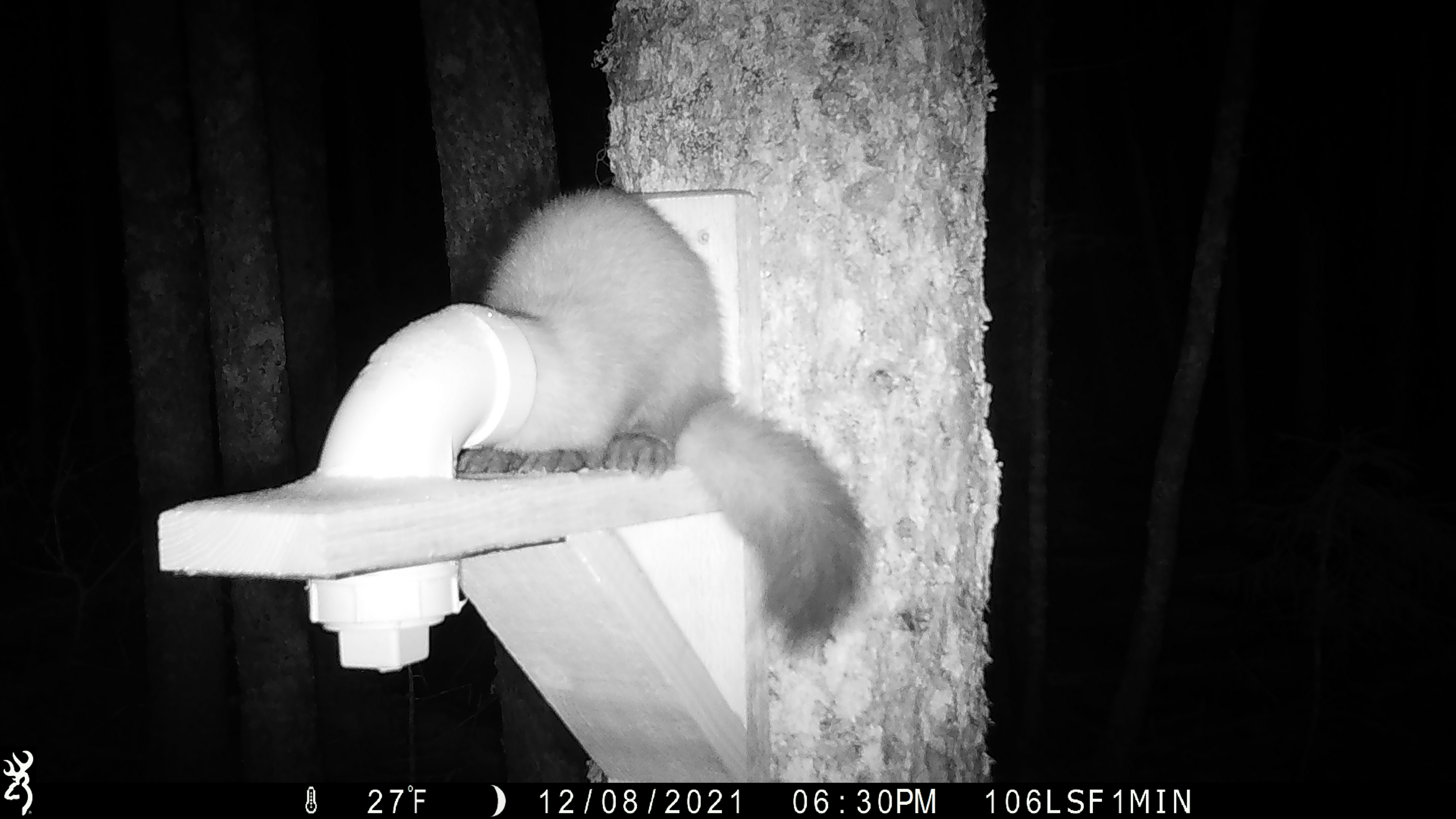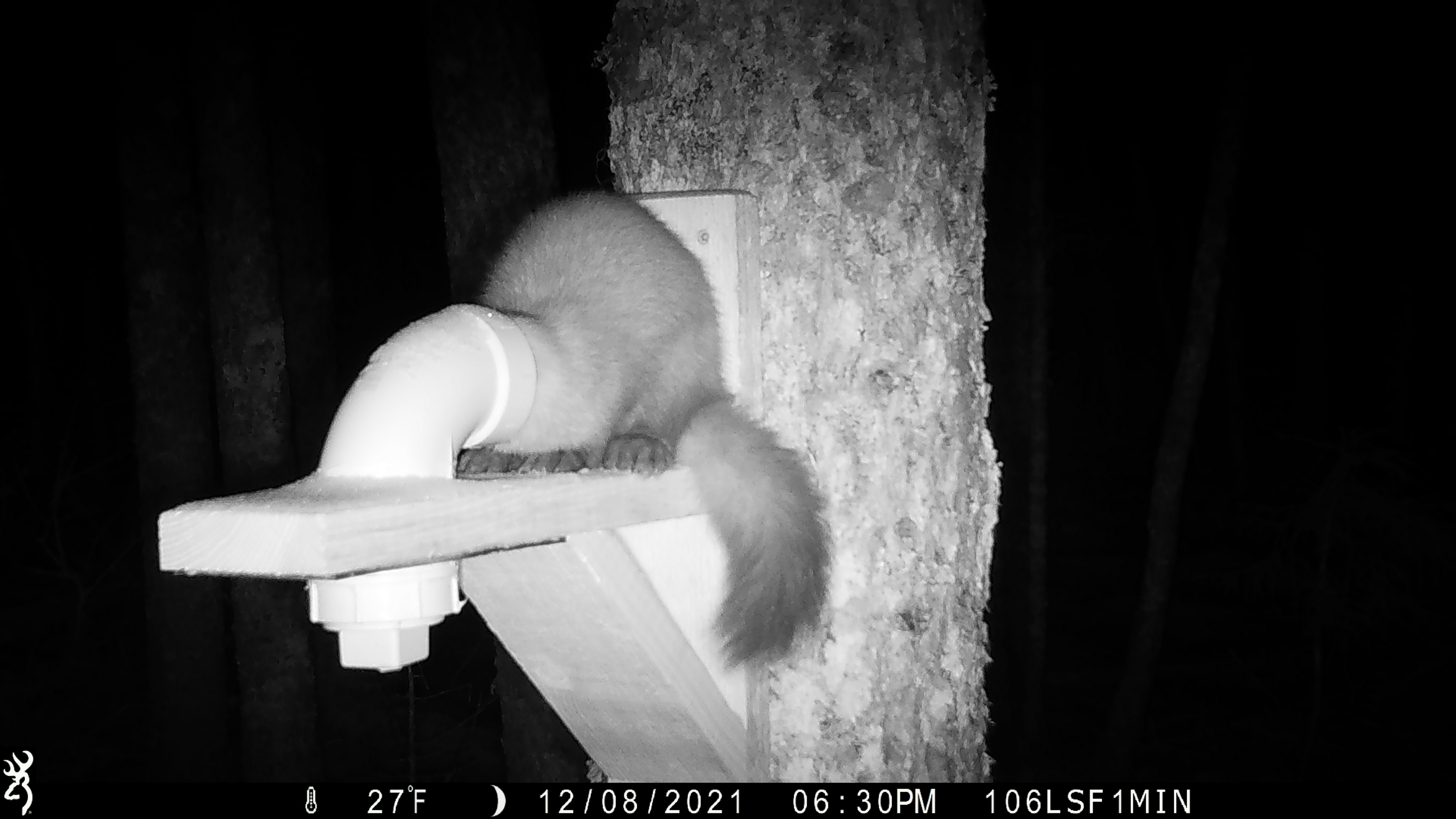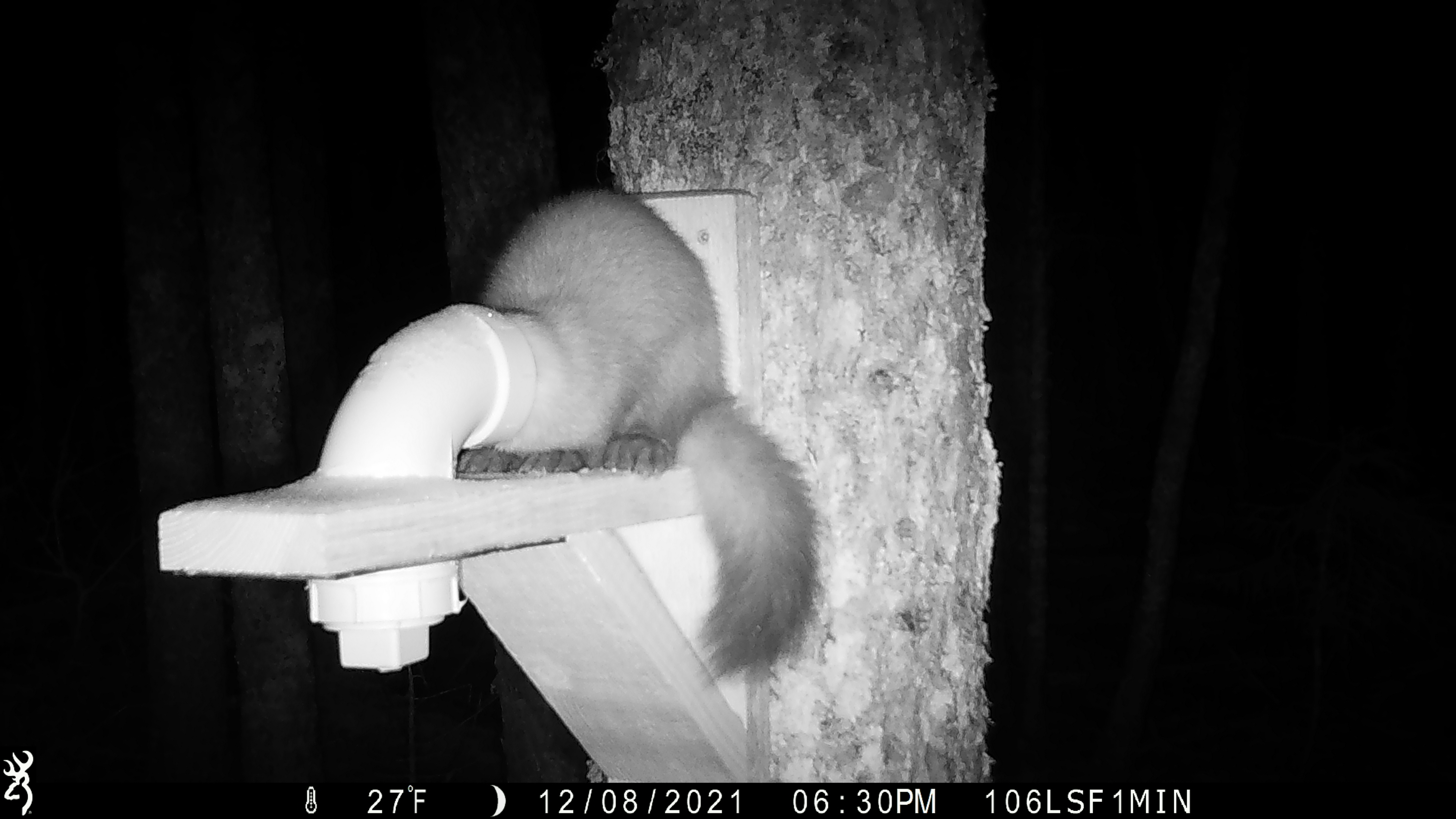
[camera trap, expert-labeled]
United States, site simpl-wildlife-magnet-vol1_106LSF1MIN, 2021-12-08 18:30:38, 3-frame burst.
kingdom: Animalia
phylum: Chordata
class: Mammalia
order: Carnivora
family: Mustelidae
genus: Martes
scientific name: Martes americana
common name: american marten